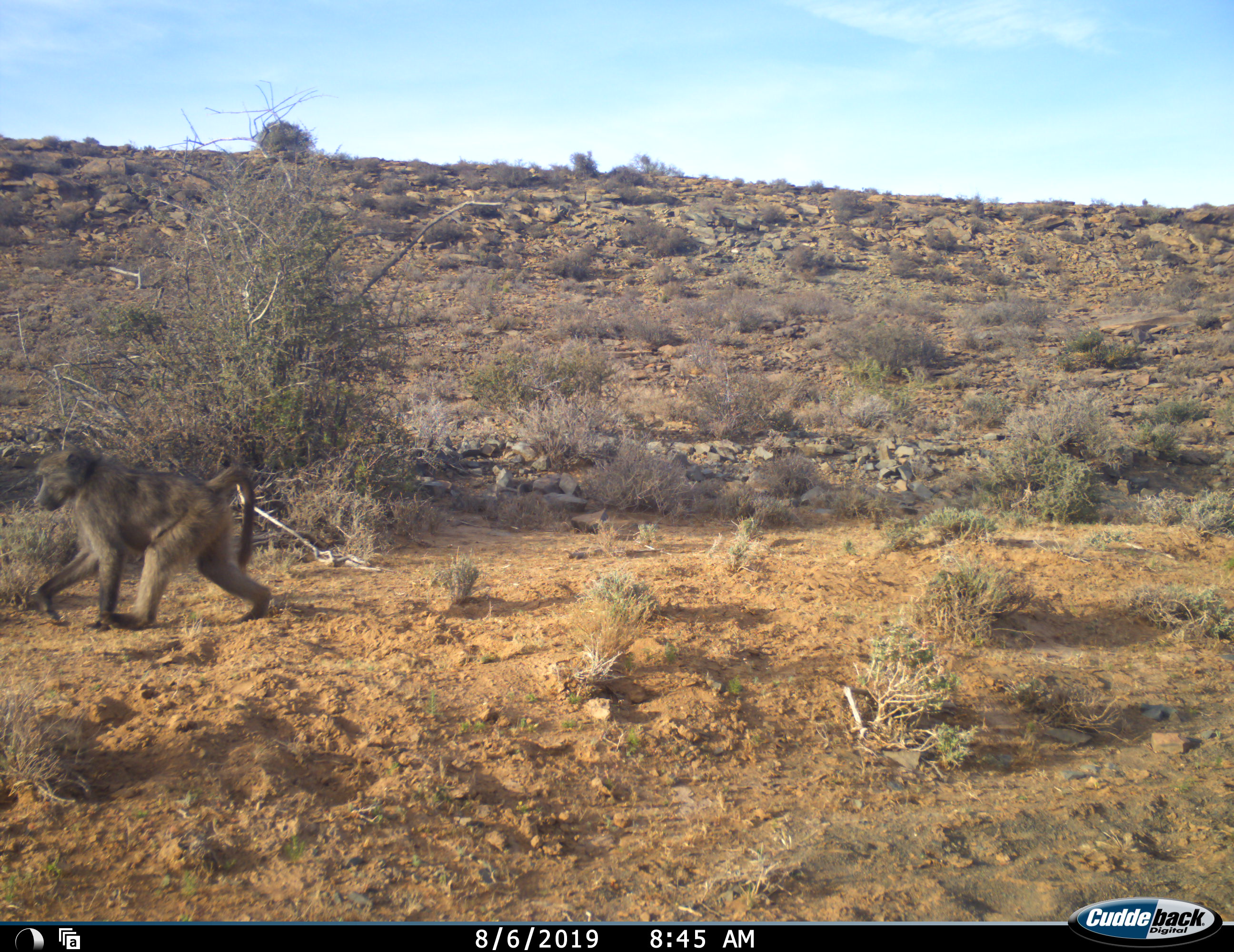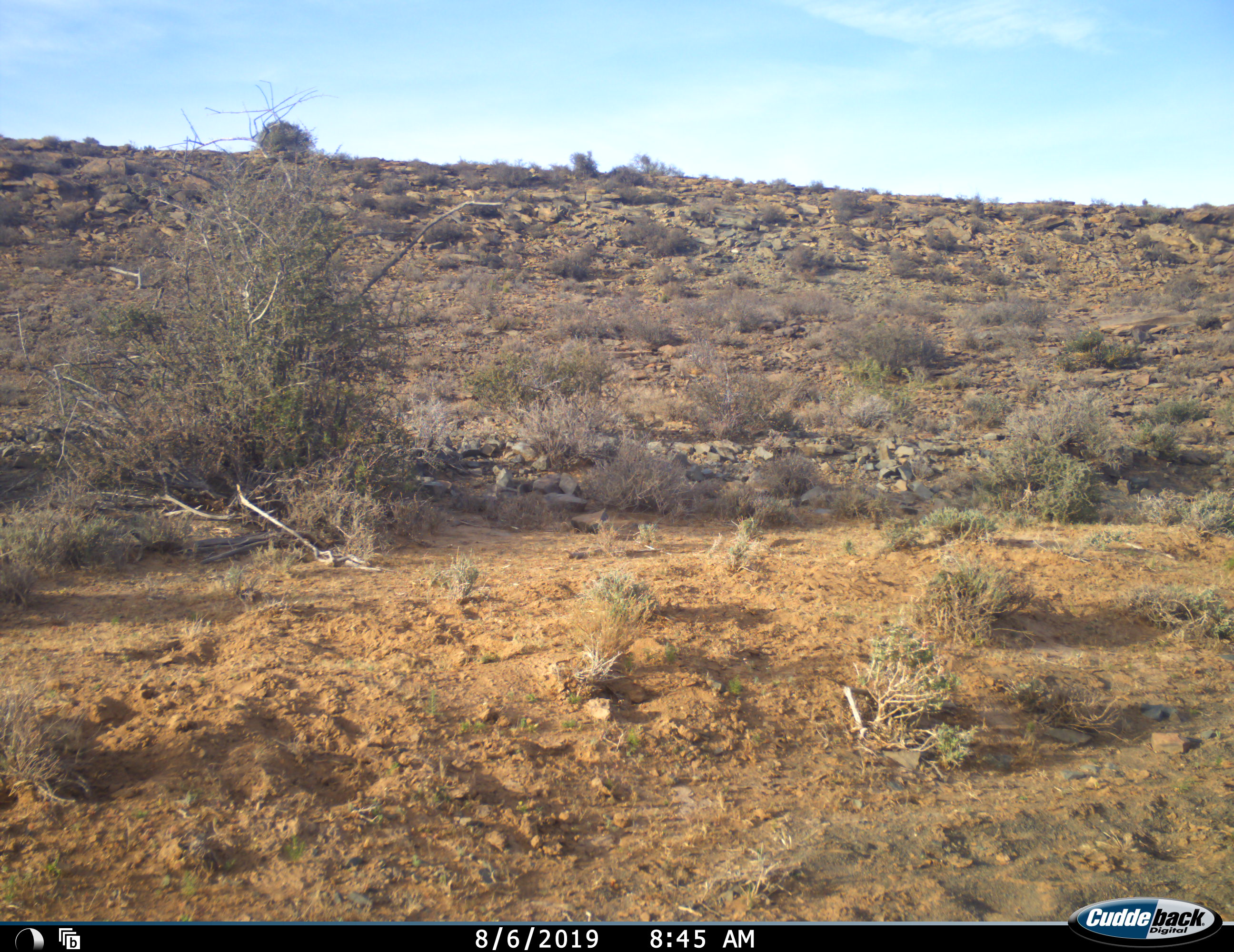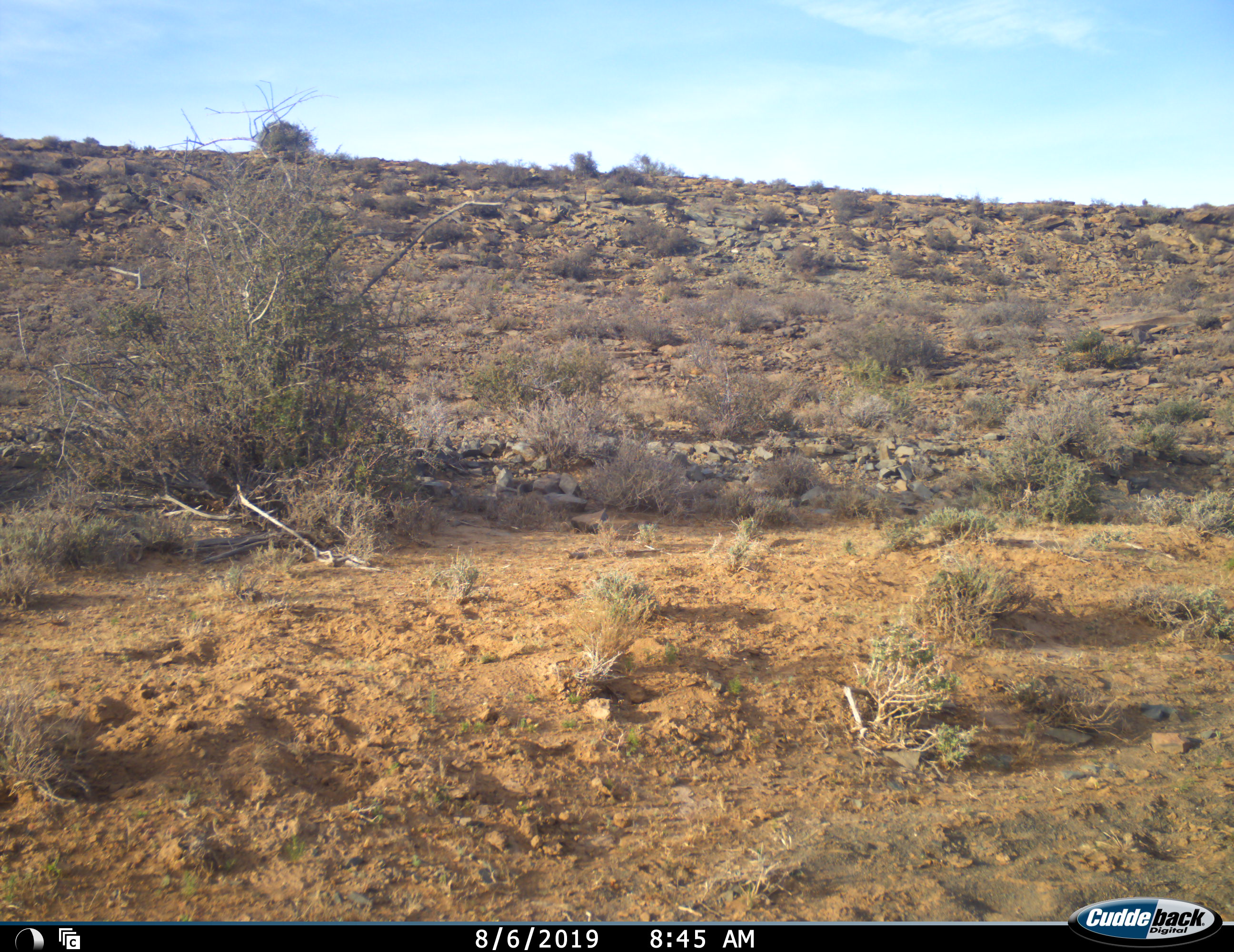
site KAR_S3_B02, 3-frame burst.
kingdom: Animalia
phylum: Chordata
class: Mammalia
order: Primates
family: Cercopithecidae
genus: Papio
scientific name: Papio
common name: baboon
Baboon (Papio), count 1. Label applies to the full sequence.